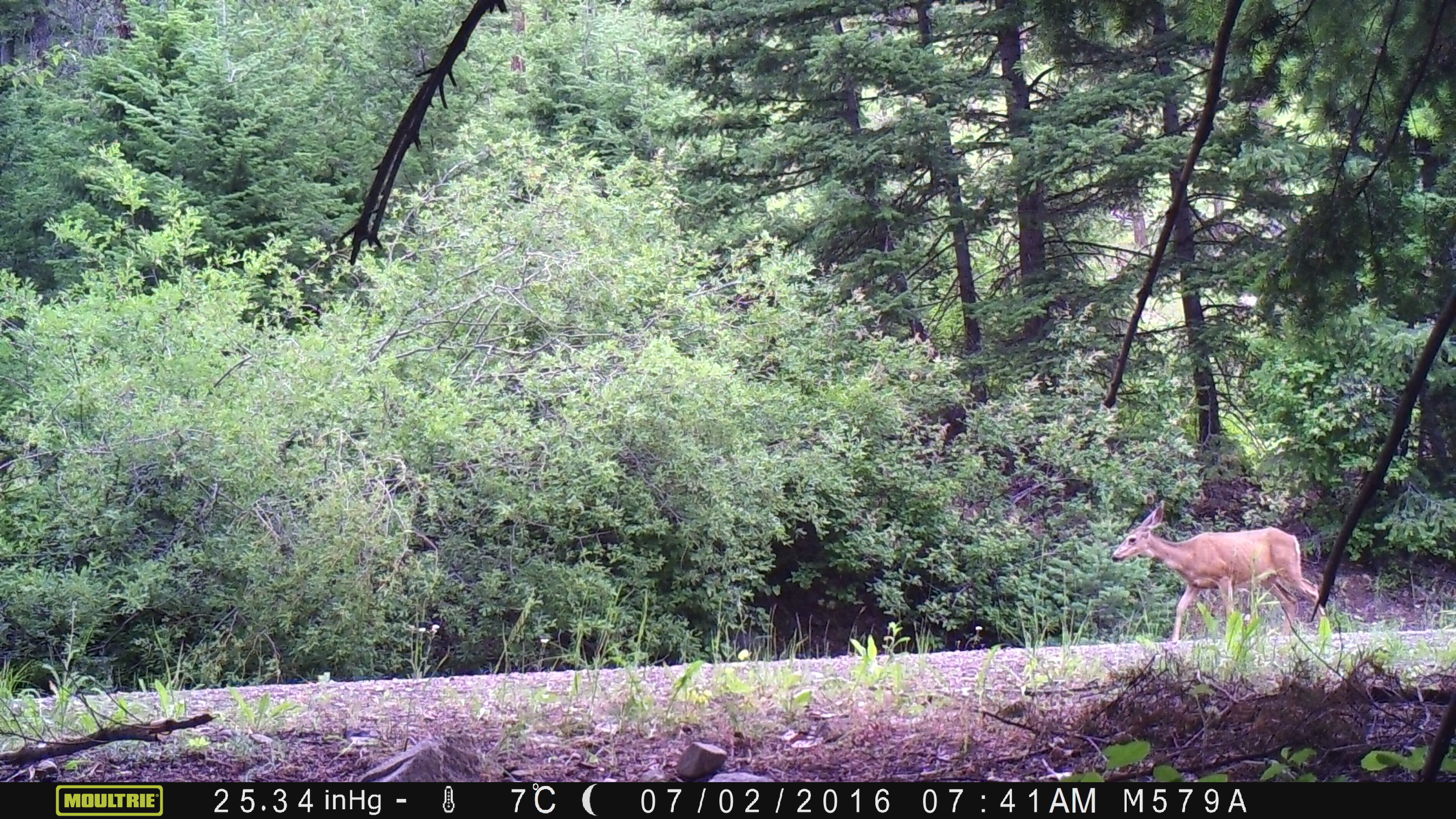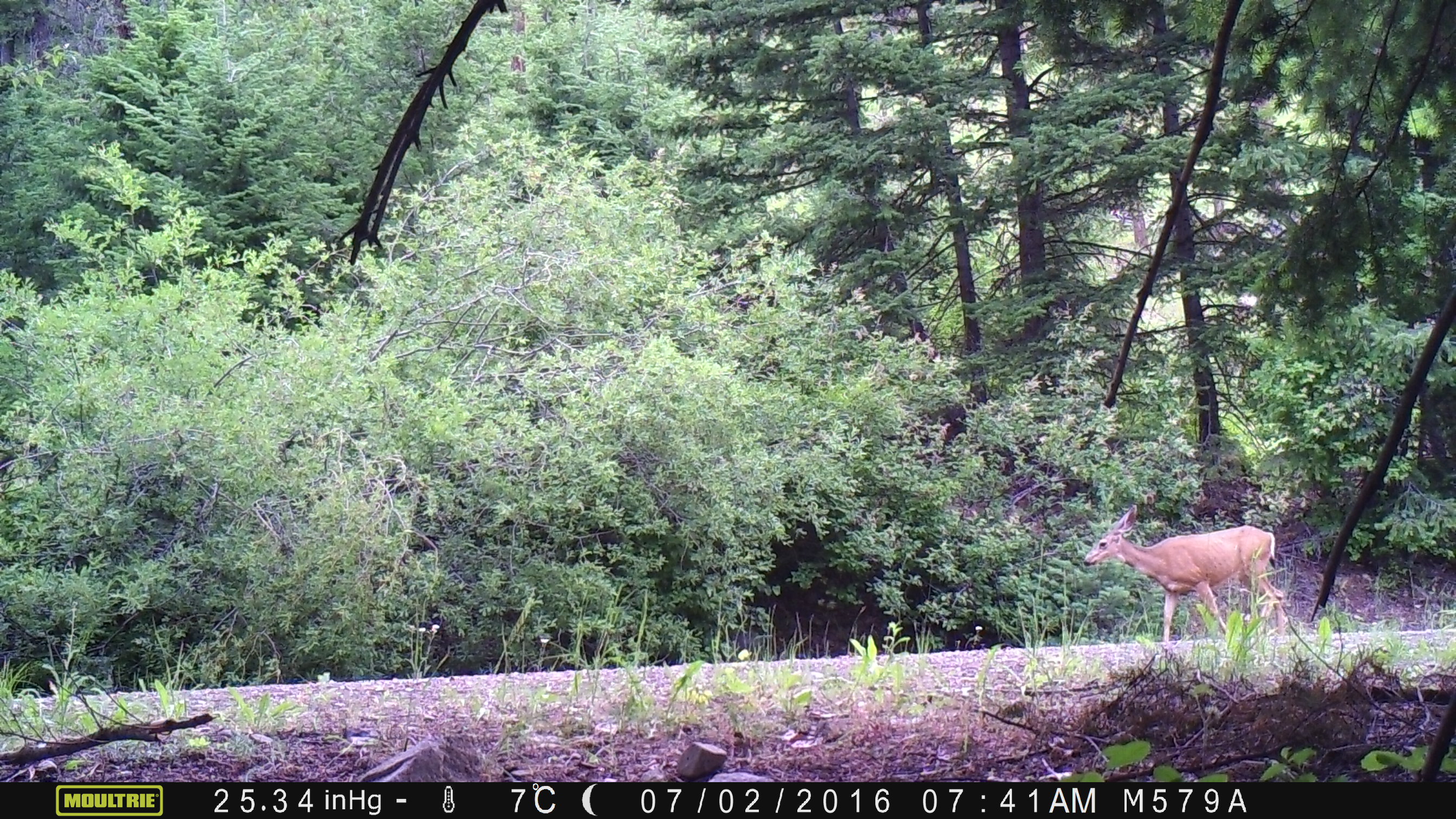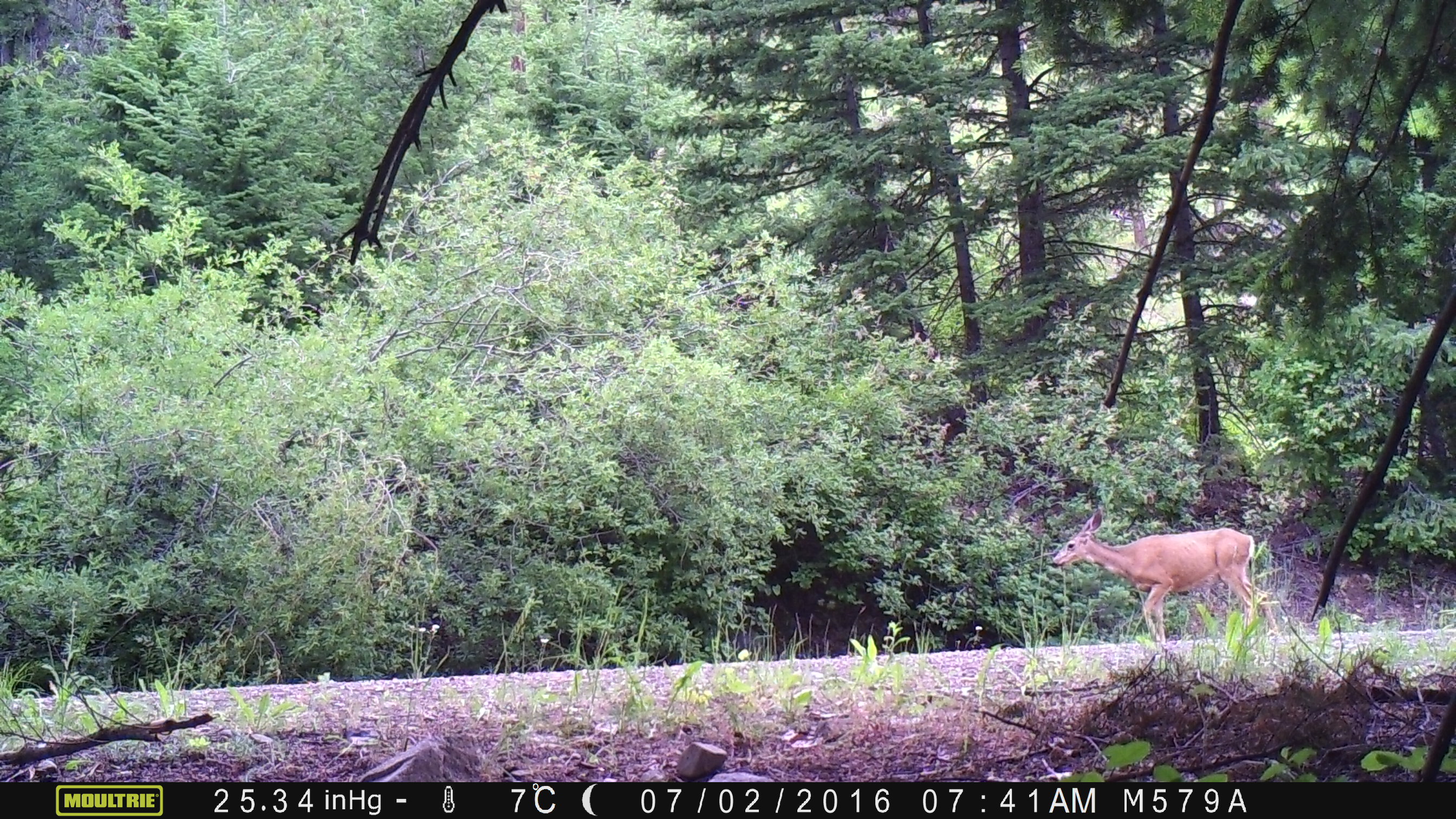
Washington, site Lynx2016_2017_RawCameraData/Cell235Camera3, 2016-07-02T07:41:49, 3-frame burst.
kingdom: Animalia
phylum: Chordata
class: Mammalia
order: Artiodactyla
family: Cervidae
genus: Odocoileus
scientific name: Odocoileus hemionus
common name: mule deer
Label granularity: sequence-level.